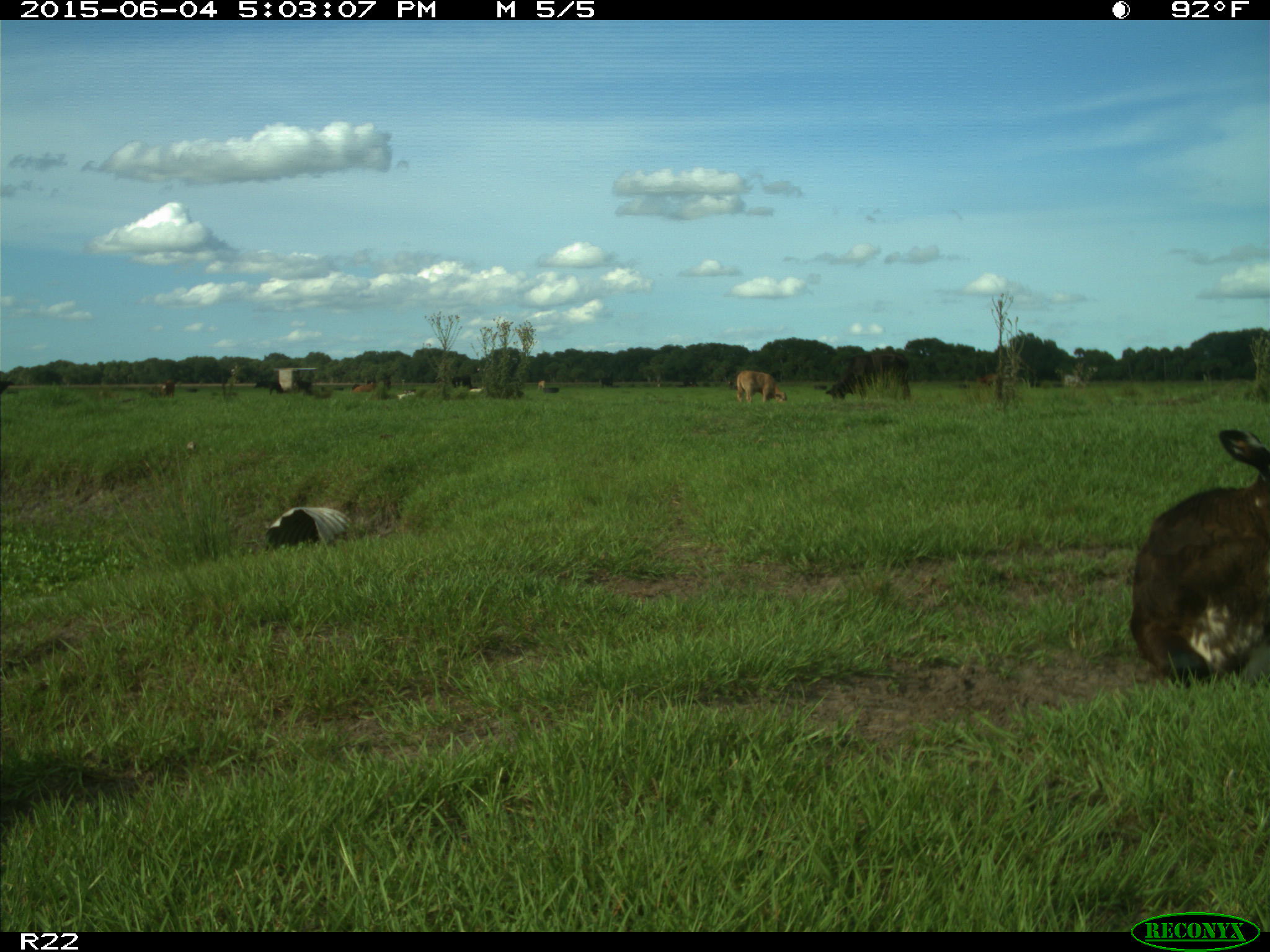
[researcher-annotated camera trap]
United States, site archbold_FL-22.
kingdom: Animalia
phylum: Chordata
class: Mammalia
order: Artiodactyla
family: Bovidae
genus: Bos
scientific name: Bos taurus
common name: domestic cow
Bos taurus (domestic cow).